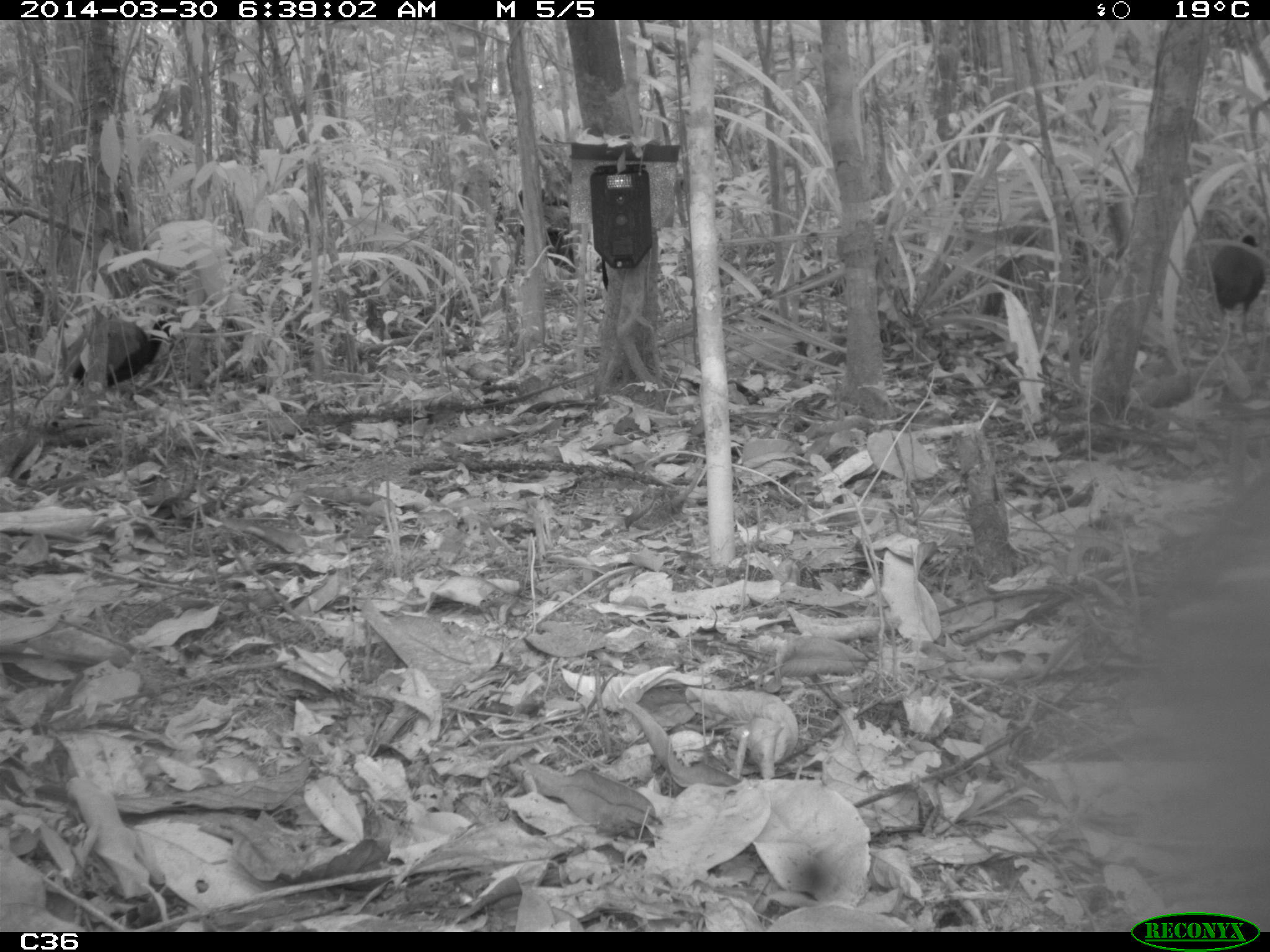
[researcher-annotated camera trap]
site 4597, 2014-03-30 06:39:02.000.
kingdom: Animalia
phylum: Chordata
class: Aves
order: Gruiformes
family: Psophiidae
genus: Psophia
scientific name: Psophia crepitans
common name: gray-winged trumpeter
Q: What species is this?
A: Psophia crepitans (gray-winged trumpeter).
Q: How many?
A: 2.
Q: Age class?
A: Adult.